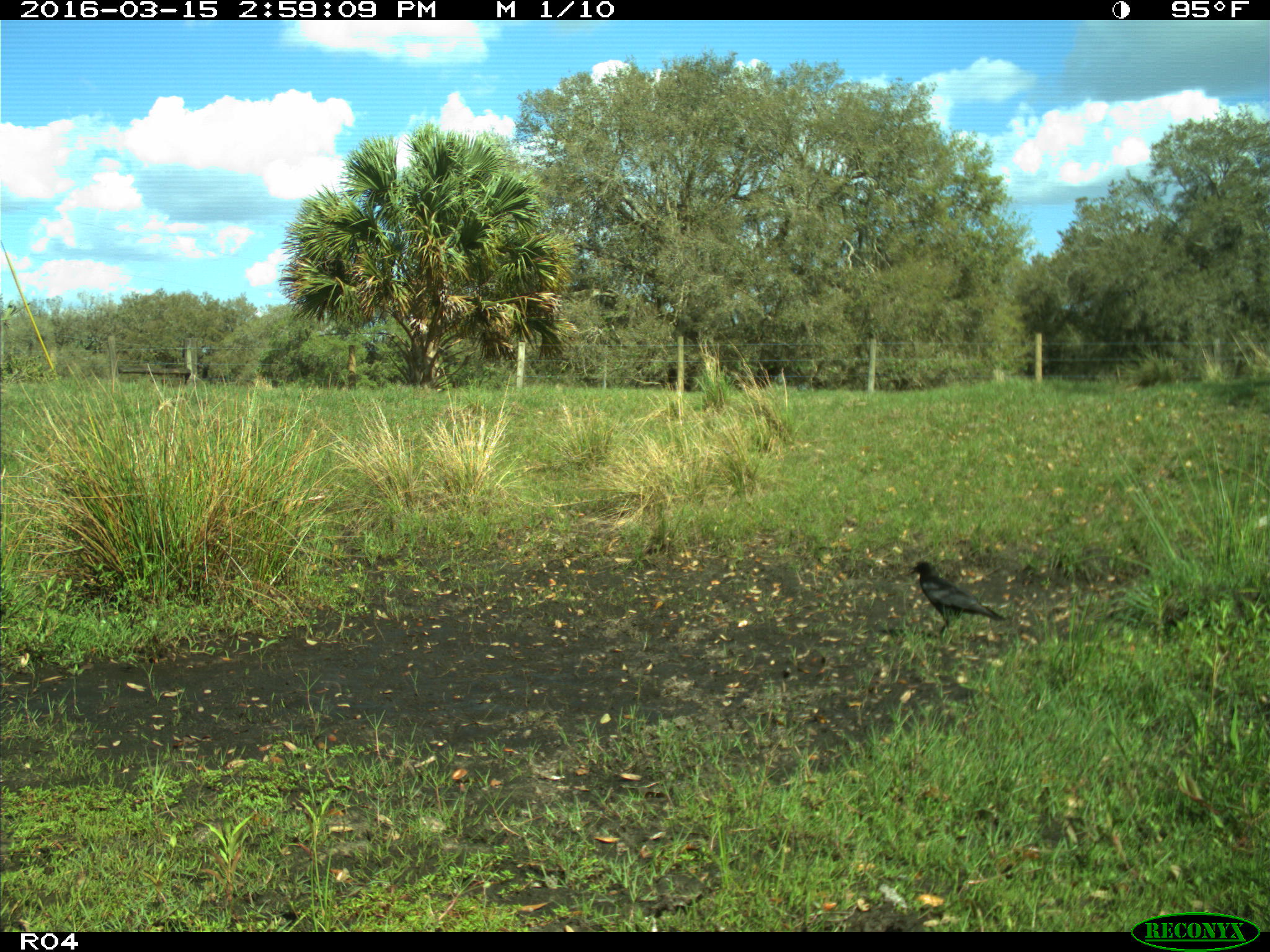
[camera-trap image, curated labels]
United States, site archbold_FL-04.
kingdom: Animalia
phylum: Chordata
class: Aves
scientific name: Aves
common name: birds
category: unidentified bird